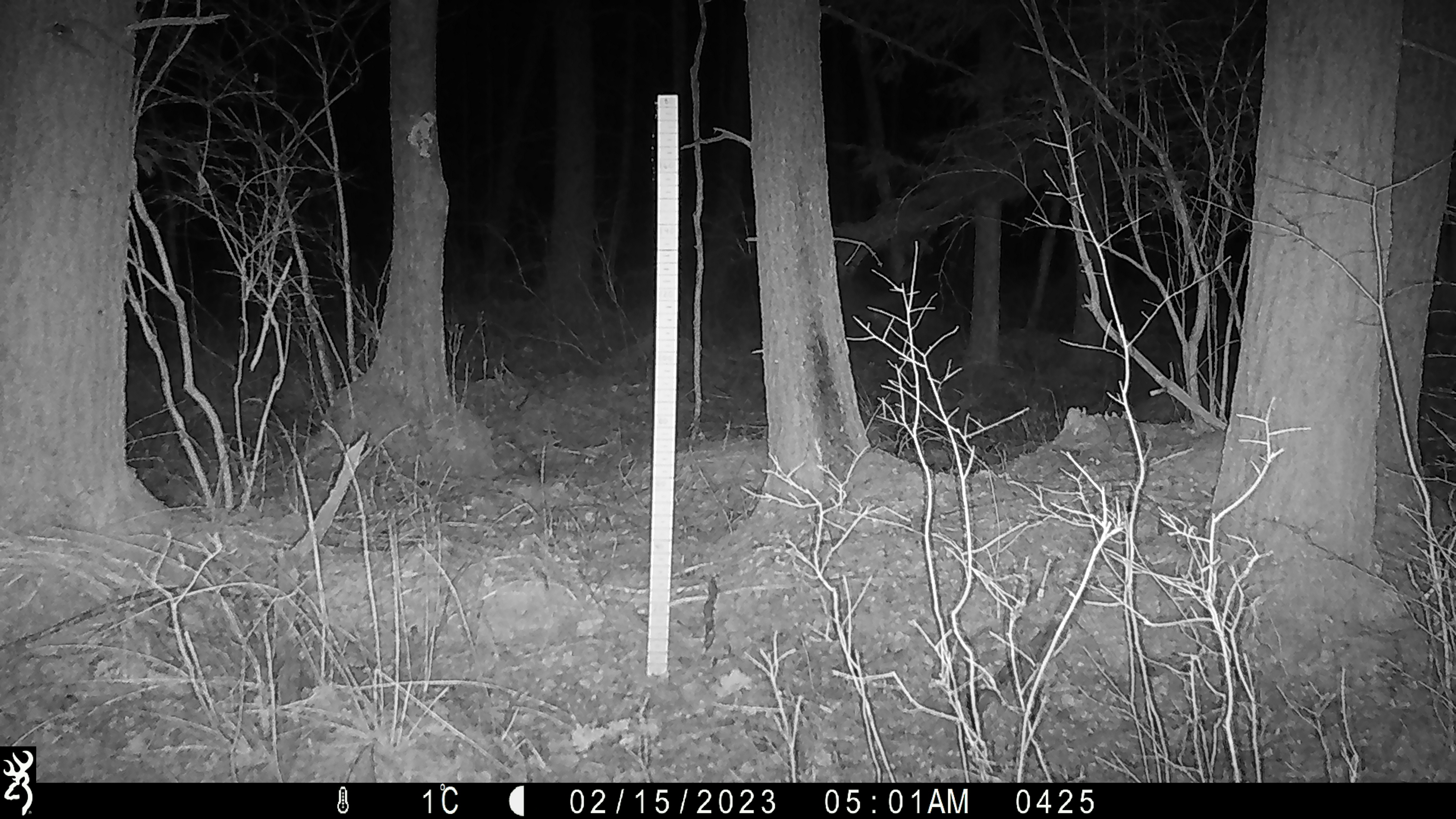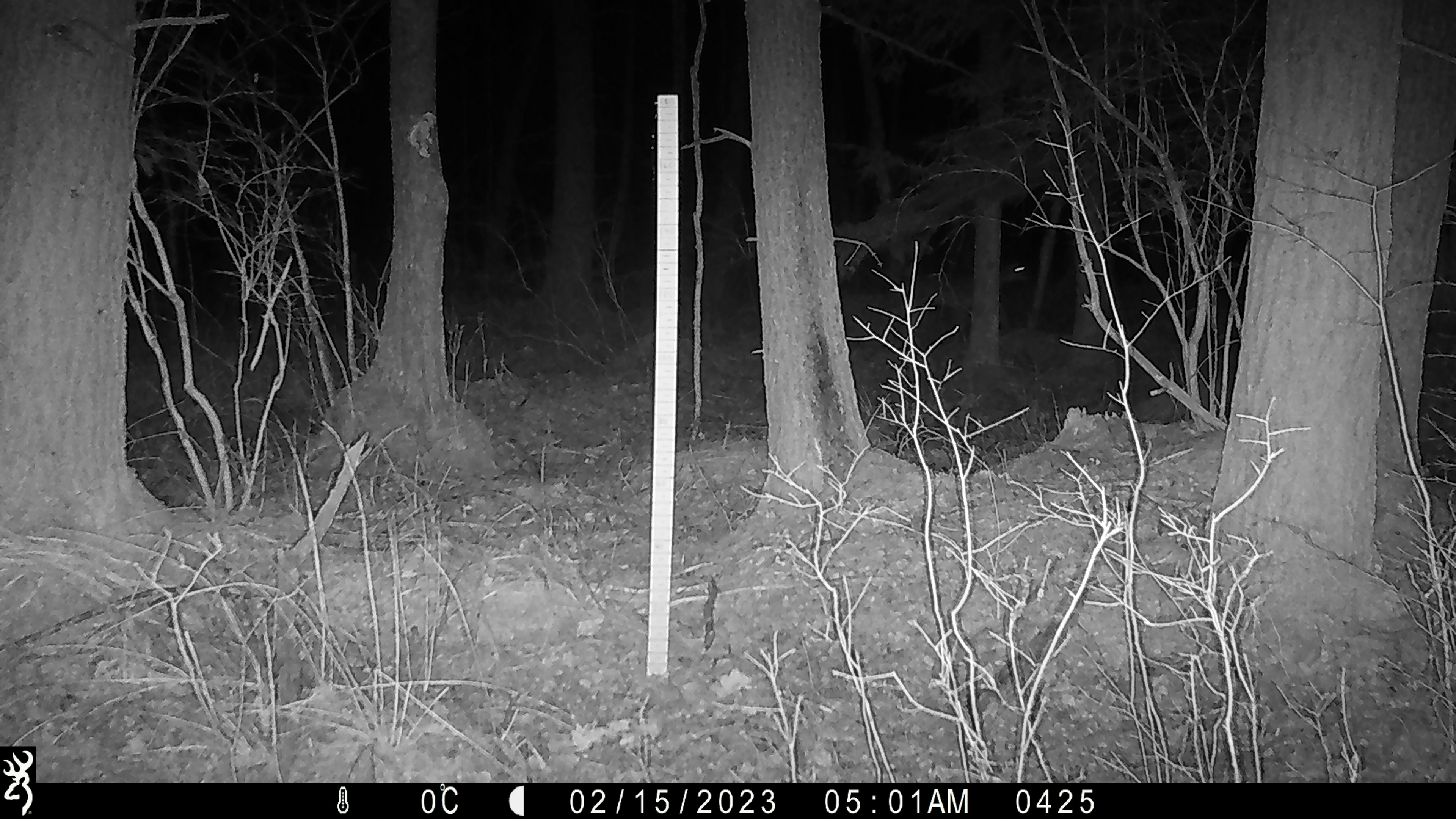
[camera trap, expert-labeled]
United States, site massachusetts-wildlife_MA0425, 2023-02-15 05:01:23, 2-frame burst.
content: unidentified animal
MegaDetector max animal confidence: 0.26